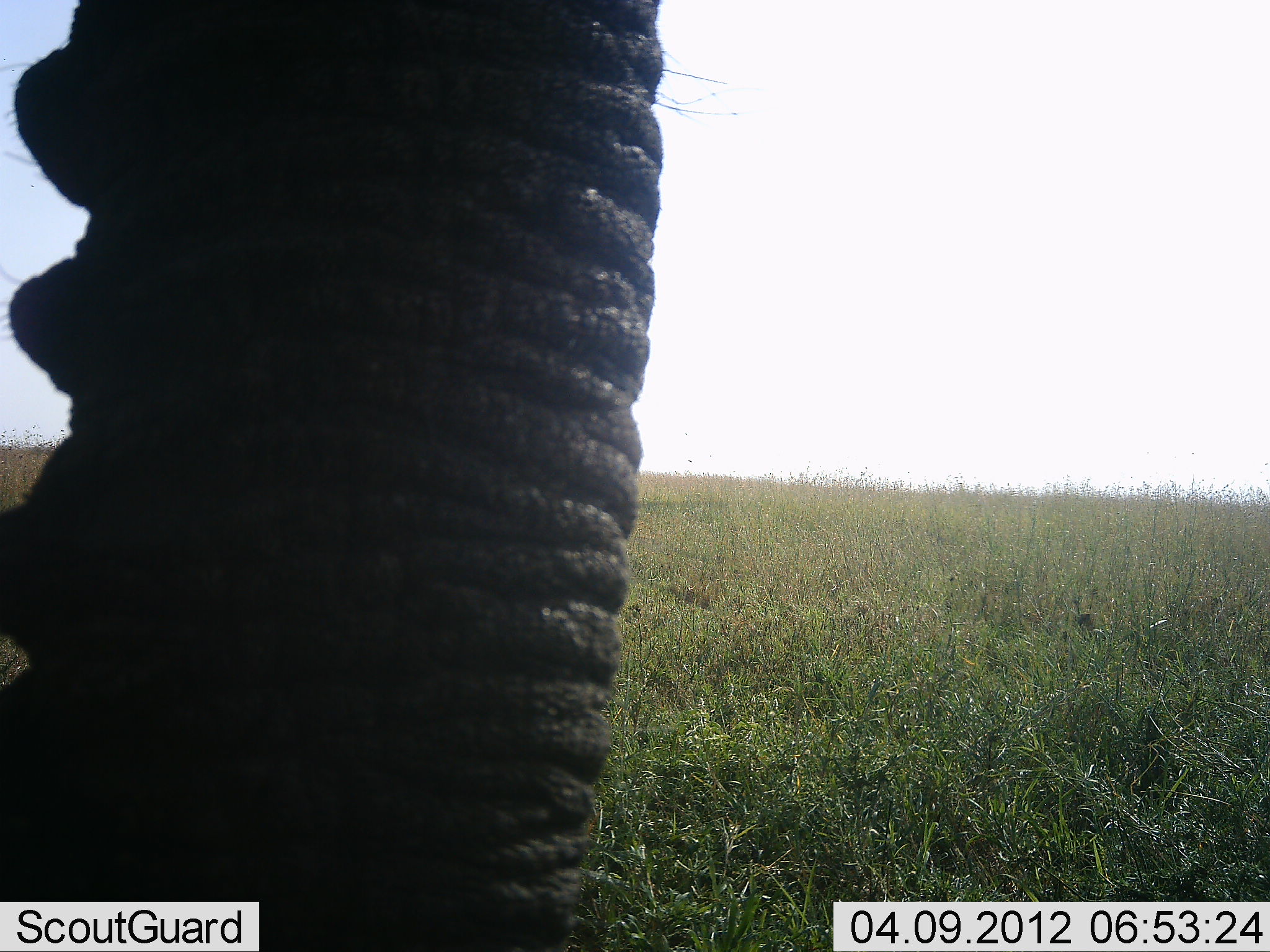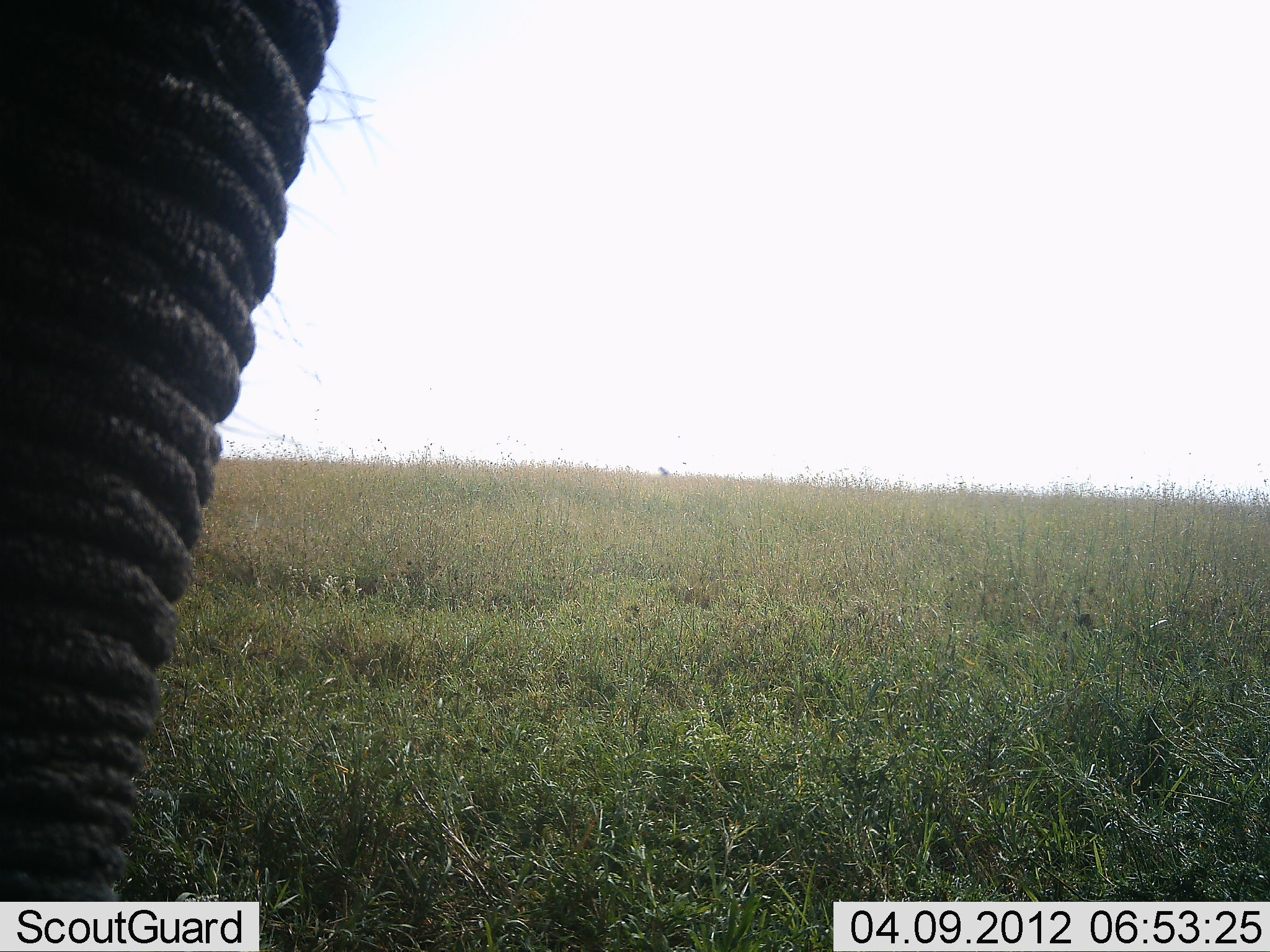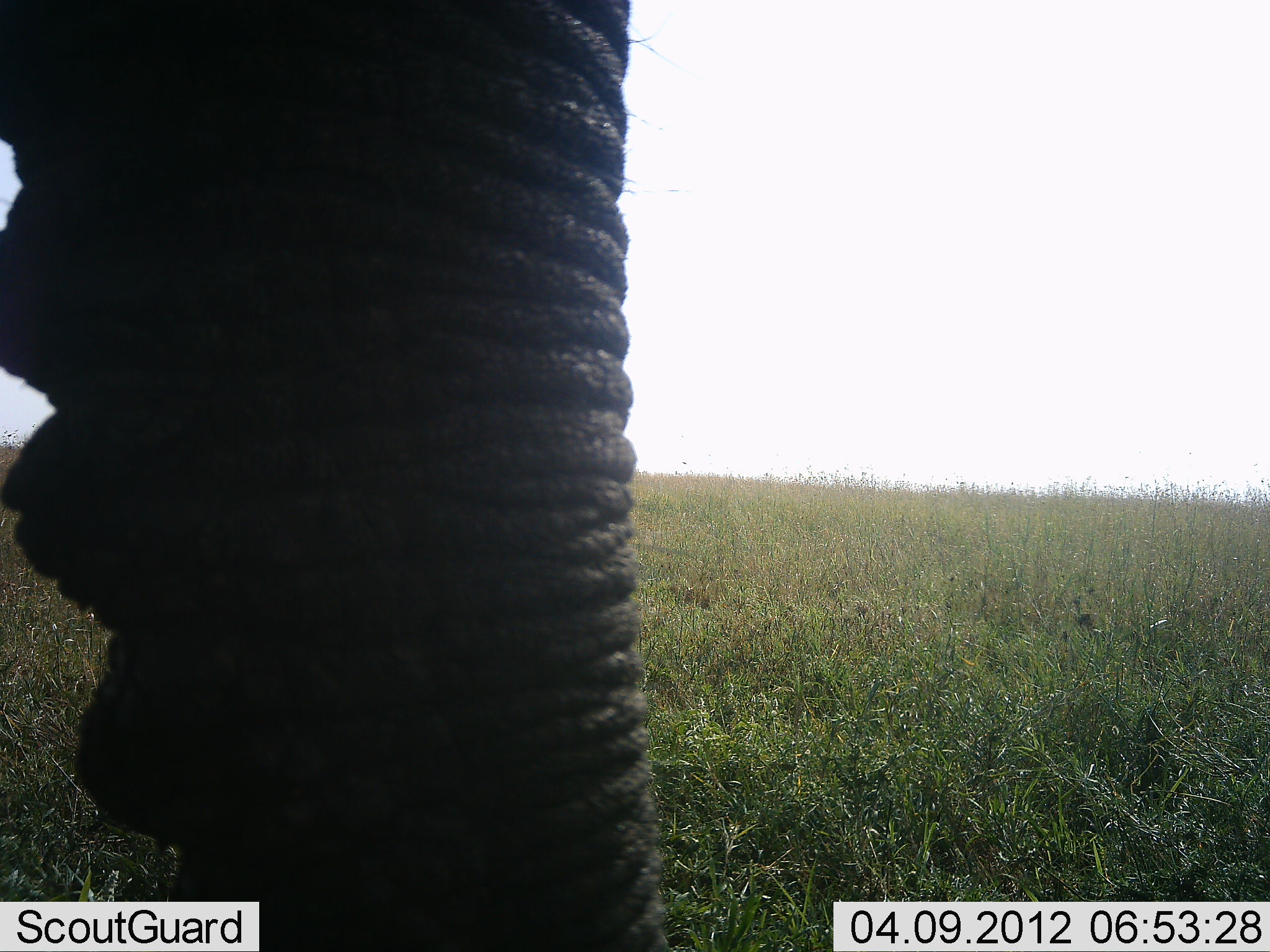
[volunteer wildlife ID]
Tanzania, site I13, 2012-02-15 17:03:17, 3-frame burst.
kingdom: Animalia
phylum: Chordata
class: Mammalia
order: Proboscidea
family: Elephantidae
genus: Loxodonta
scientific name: Loxodonta africana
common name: african bush elephant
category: elephant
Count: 1.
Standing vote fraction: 48%.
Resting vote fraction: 0%.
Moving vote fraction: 38%.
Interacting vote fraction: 0%.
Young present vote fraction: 0%.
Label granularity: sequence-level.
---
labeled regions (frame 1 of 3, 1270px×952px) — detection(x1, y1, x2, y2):
animal: detection(0, 1, 670, 952)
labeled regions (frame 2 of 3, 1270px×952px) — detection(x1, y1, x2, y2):
animal: detection(0, 1, 338, 901)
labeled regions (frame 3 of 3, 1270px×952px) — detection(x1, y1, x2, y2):
animal: detection(1, 1, 660, 952)